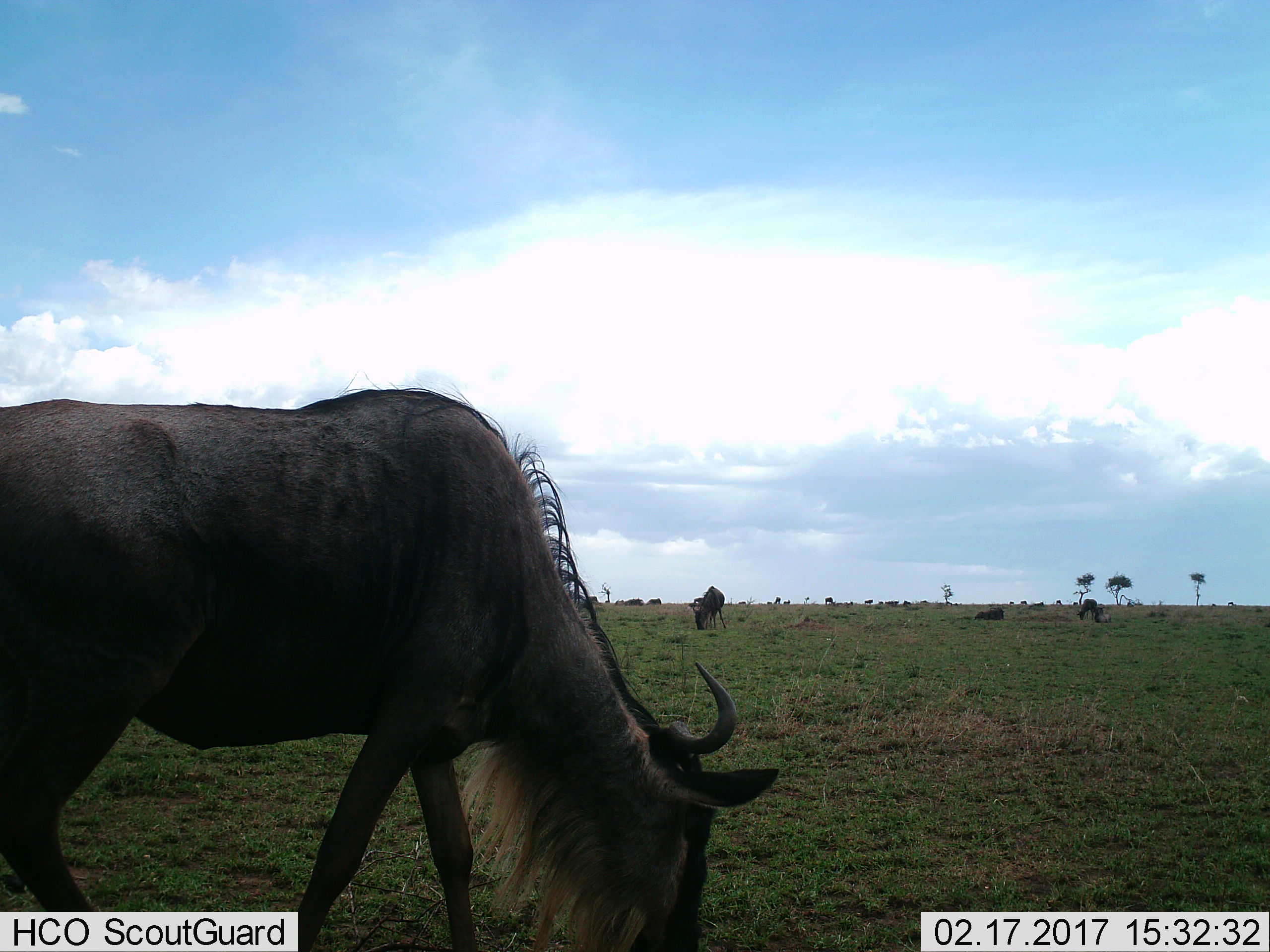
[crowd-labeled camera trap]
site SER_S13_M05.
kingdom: Animalia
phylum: Chordata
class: Mammalia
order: Artiodactyla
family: Bovidae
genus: Connochaetes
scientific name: Connochaetes taurinus taurinus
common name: blue wildebeest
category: wildebeestblue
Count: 4.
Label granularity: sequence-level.